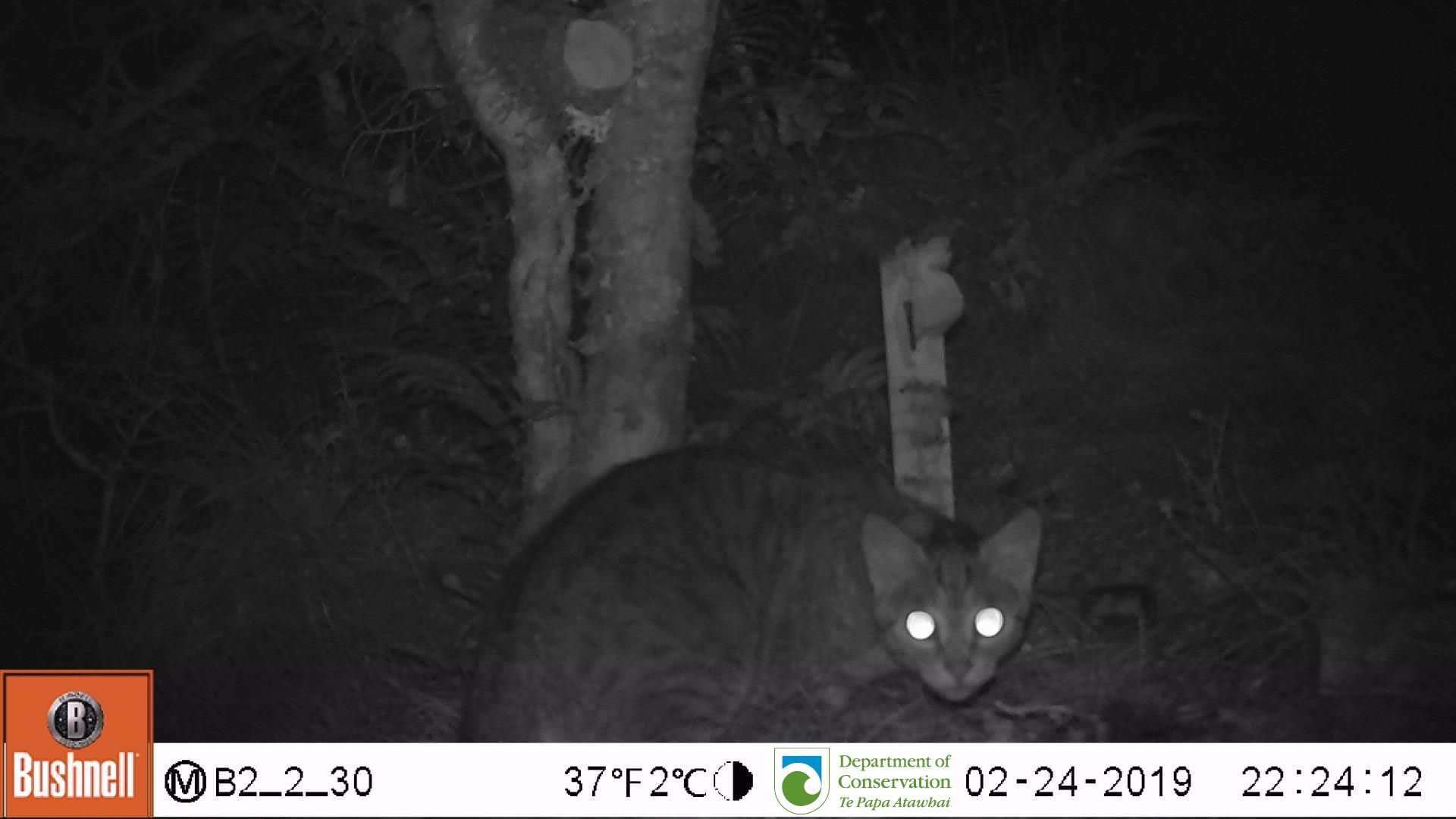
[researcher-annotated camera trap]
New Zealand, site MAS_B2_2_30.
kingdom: Animalia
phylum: Chordata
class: Mammalia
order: Carnivora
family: Felidae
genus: Felis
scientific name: Felis catus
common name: domestic cat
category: cat